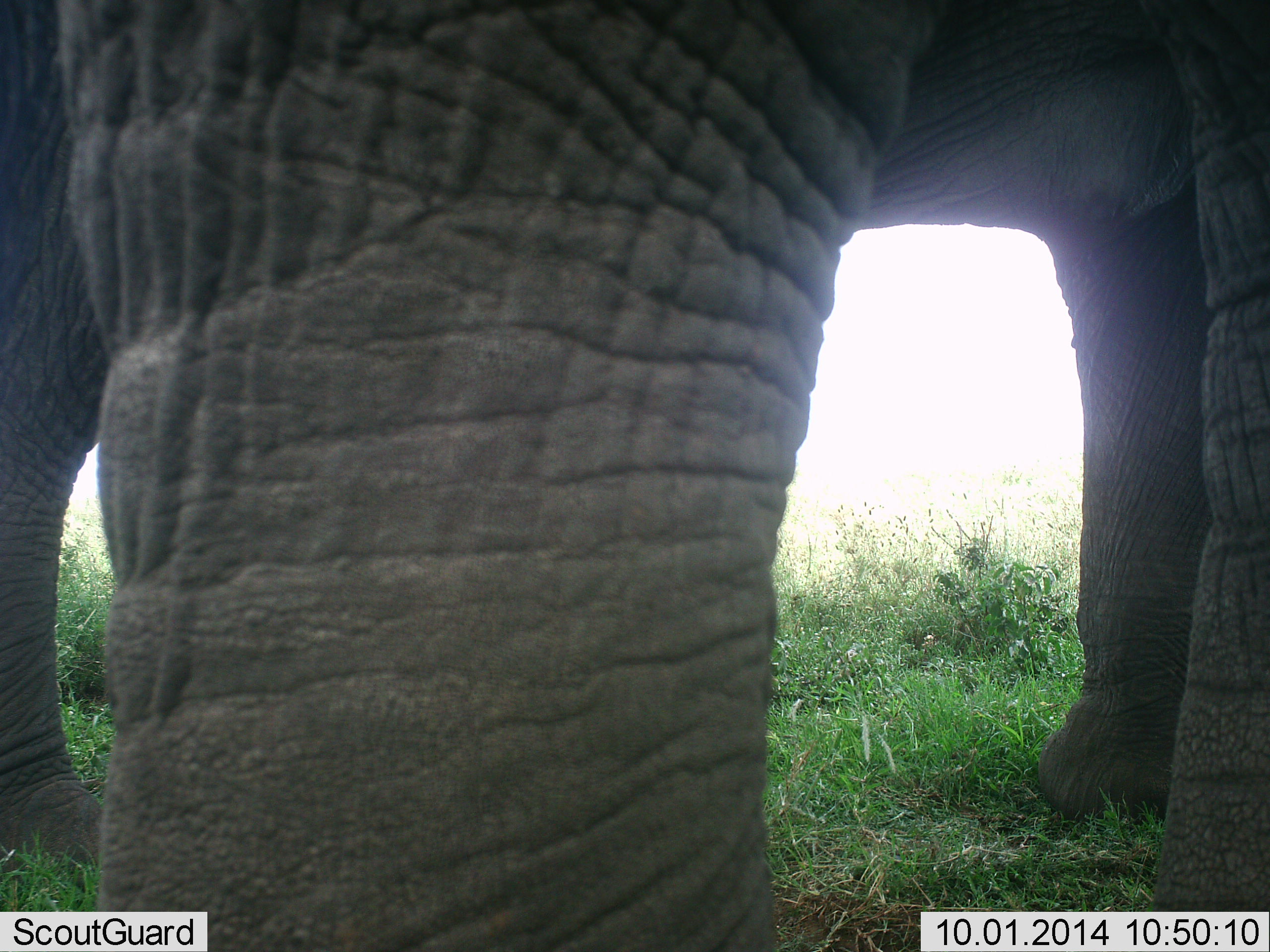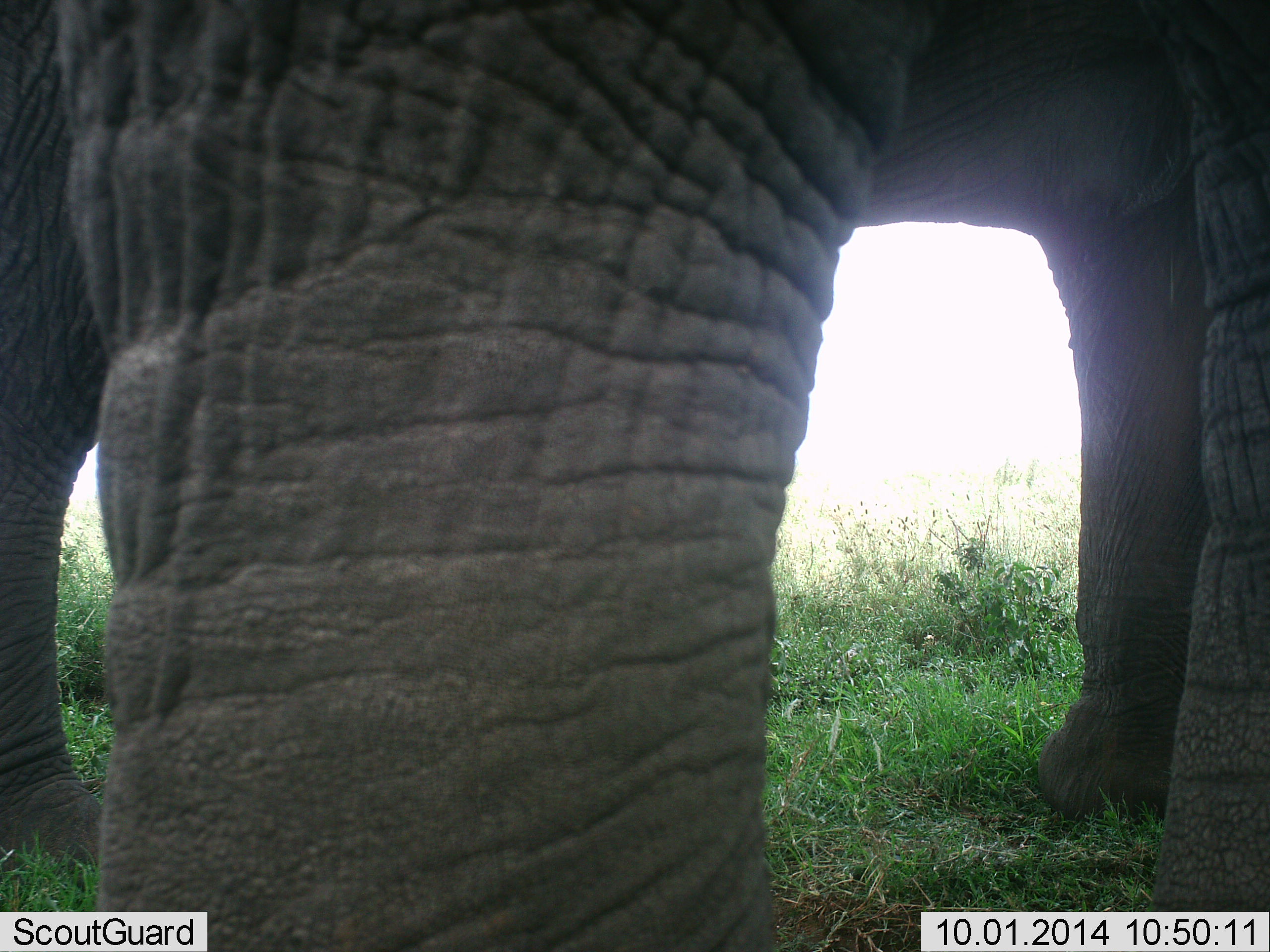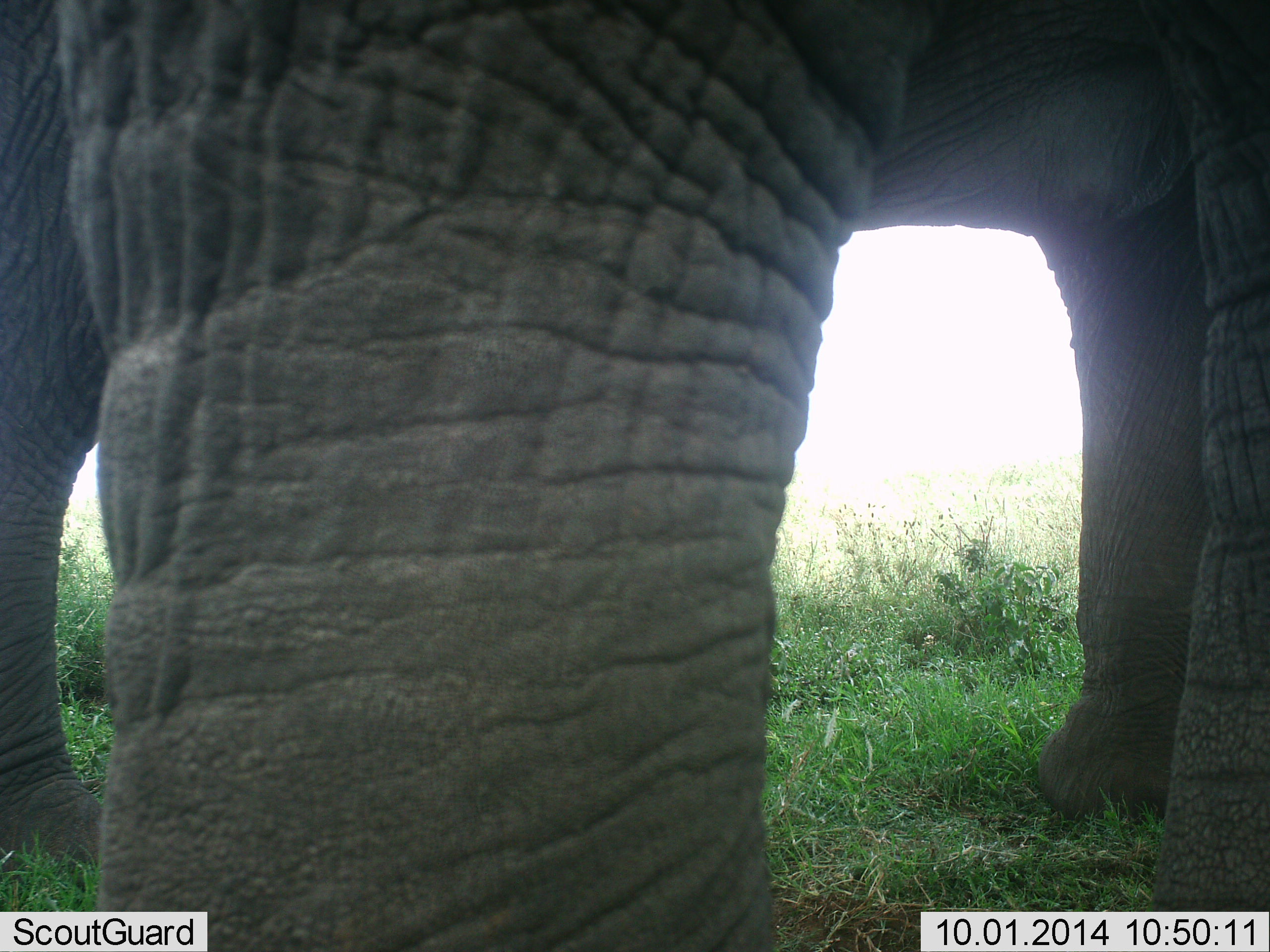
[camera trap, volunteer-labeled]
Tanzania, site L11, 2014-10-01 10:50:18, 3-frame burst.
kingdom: Animalia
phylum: Chordata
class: Mammalia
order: Proboscidea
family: Elephantidae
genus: Loxodonta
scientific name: Loxodonta africana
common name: african bush elephant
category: elephant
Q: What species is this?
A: Elephant (african bush elephant) (Loxodonta africana).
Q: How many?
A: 2.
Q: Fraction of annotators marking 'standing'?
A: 100%.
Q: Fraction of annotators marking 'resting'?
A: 0%.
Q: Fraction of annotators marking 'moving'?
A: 0%.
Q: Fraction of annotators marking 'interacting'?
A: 0%.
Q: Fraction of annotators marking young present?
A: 0%.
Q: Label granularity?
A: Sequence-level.